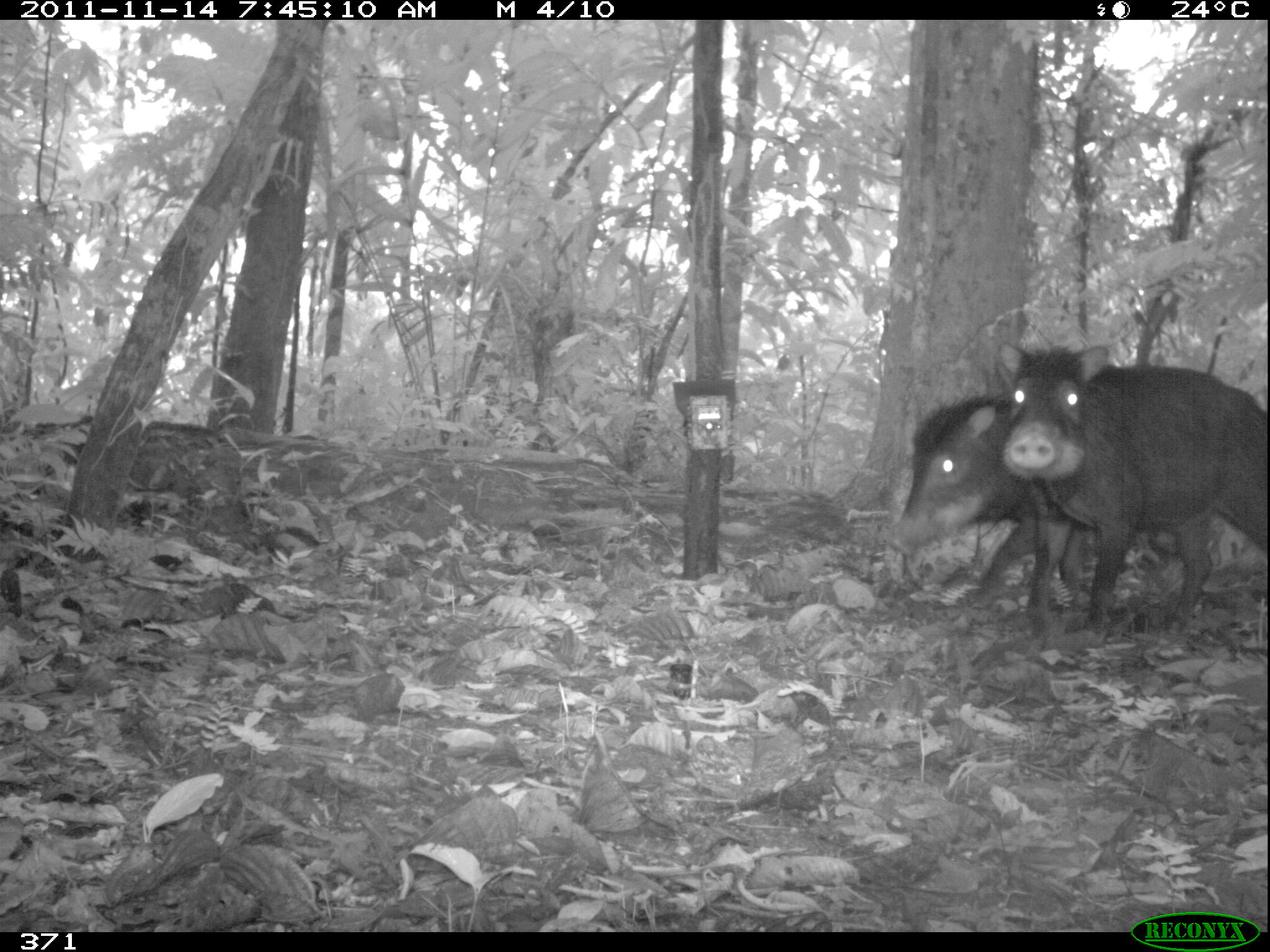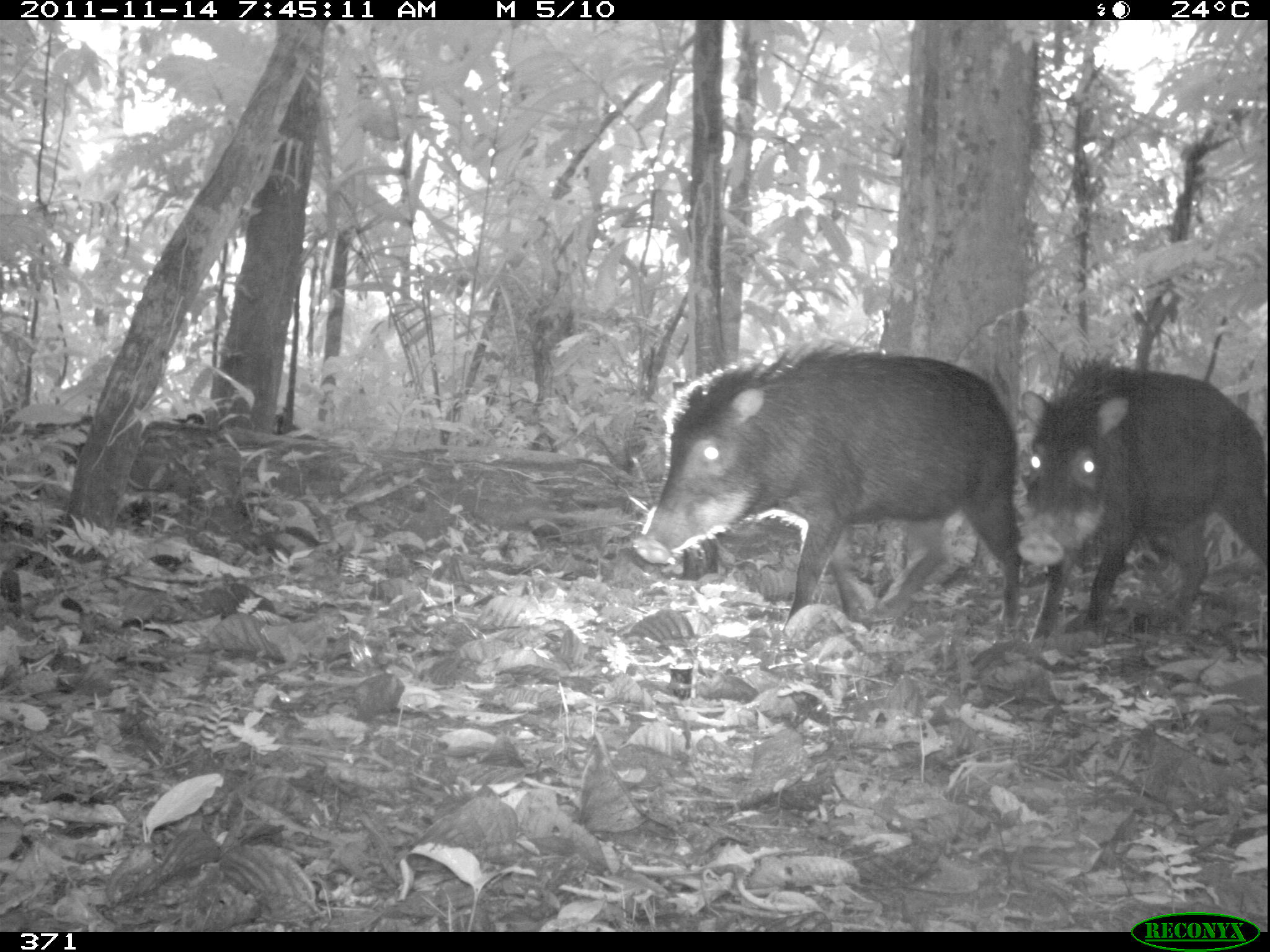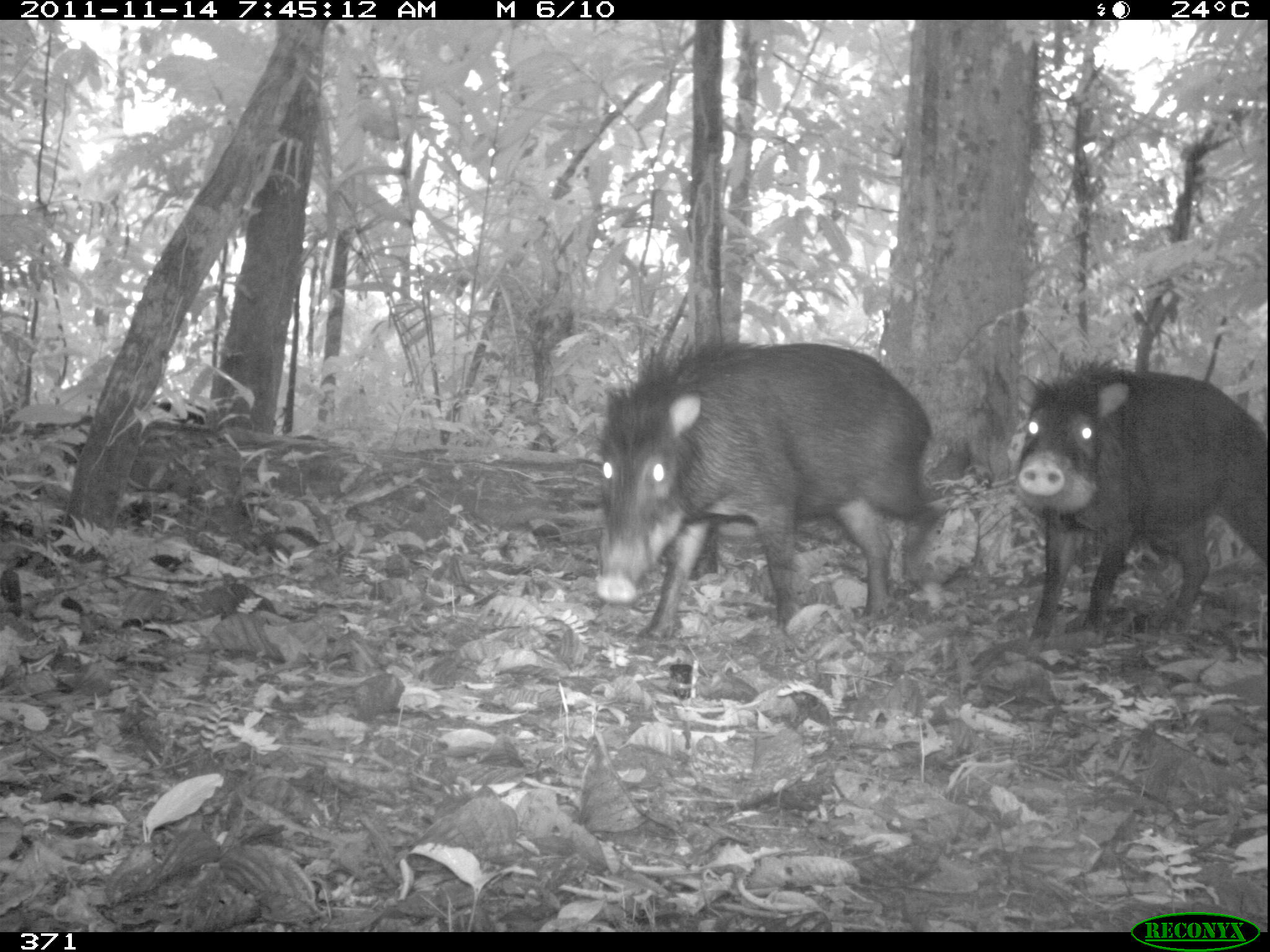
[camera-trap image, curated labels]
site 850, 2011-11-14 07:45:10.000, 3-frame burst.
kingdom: Animalia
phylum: Chordata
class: Mammalia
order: Artiodactyla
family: Tayassuidae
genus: Tayassu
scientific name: Tayassu pecari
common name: white-lipped peccary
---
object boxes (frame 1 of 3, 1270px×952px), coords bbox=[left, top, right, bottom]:
tayassu pecari: bbox=[997, 339, 1267, 643]; bbox=[882, 392, 1093, 619]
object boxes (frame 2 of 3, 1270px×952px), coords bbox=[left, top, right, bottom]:
tayassu pecari: bbox=[630, 343, 1020, 632]; bbox=[1010, 347, 1270, 644]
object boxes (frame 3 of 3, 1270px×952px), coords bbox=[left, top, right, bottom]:
tayassu pecari: bbox=[593, 331, 946, 644]; bbox=[1010, 350, 1268, 648]